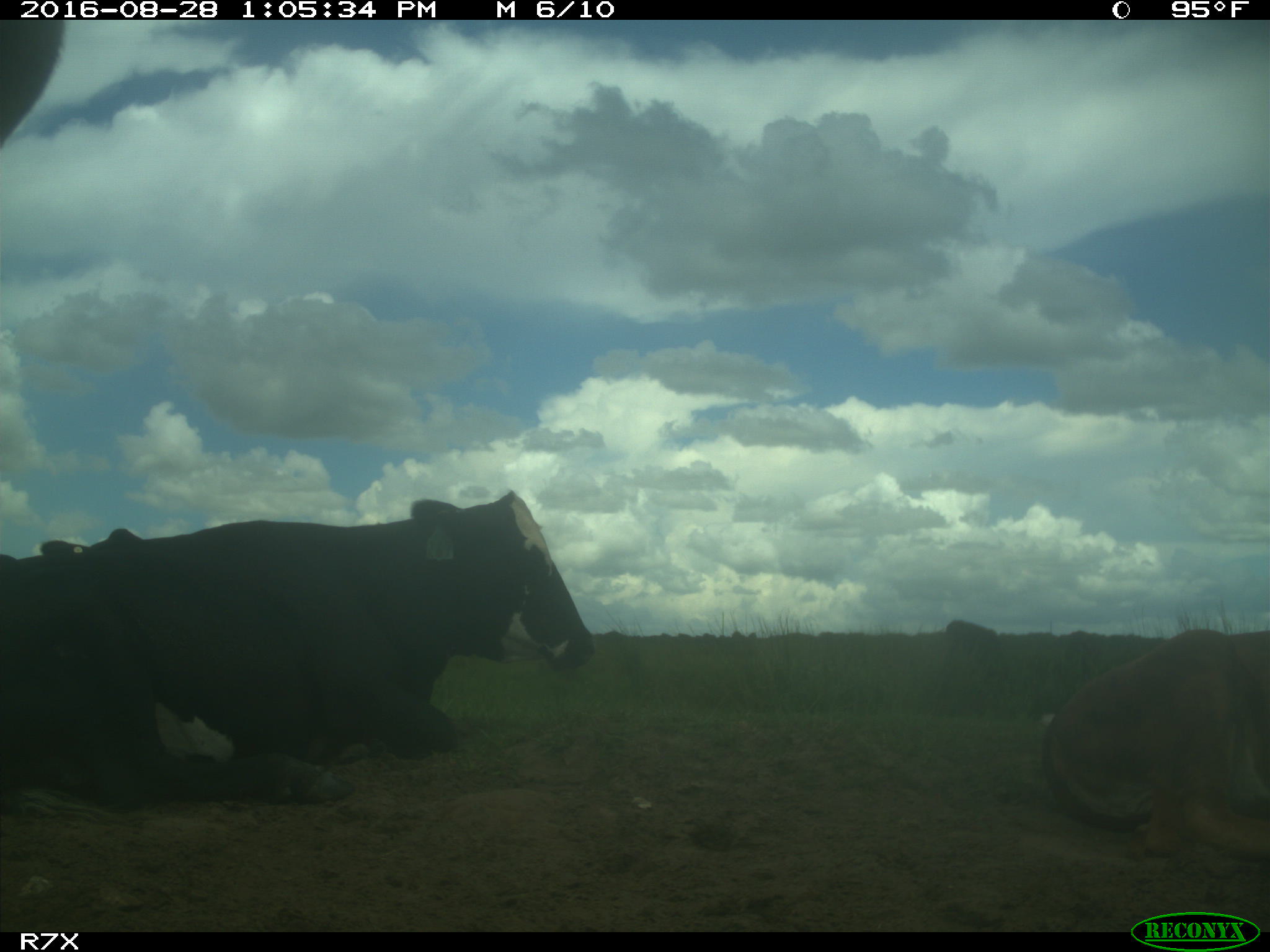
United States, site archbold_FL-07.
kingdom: Animalia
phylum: Chordata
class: Mammalia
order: Artiodactyla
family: Bovidae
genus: Bos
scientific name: Bos taurus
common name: domestic cow